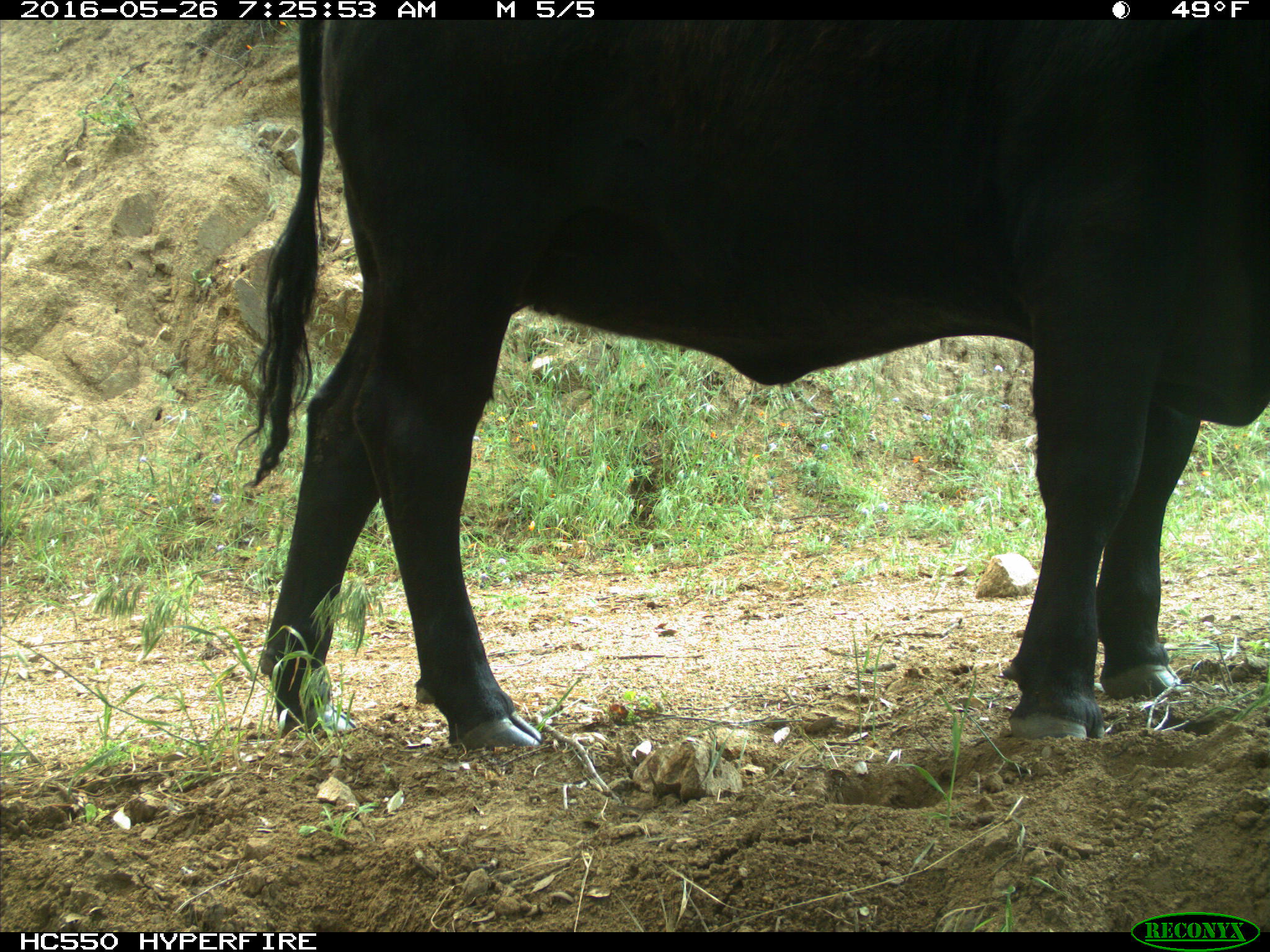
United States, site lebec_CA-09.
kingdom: Animalia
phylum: Chordata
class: Mammalia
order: Artiodactyla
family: Bovidae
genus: Bos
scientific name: Bos taurus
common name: domestic cow